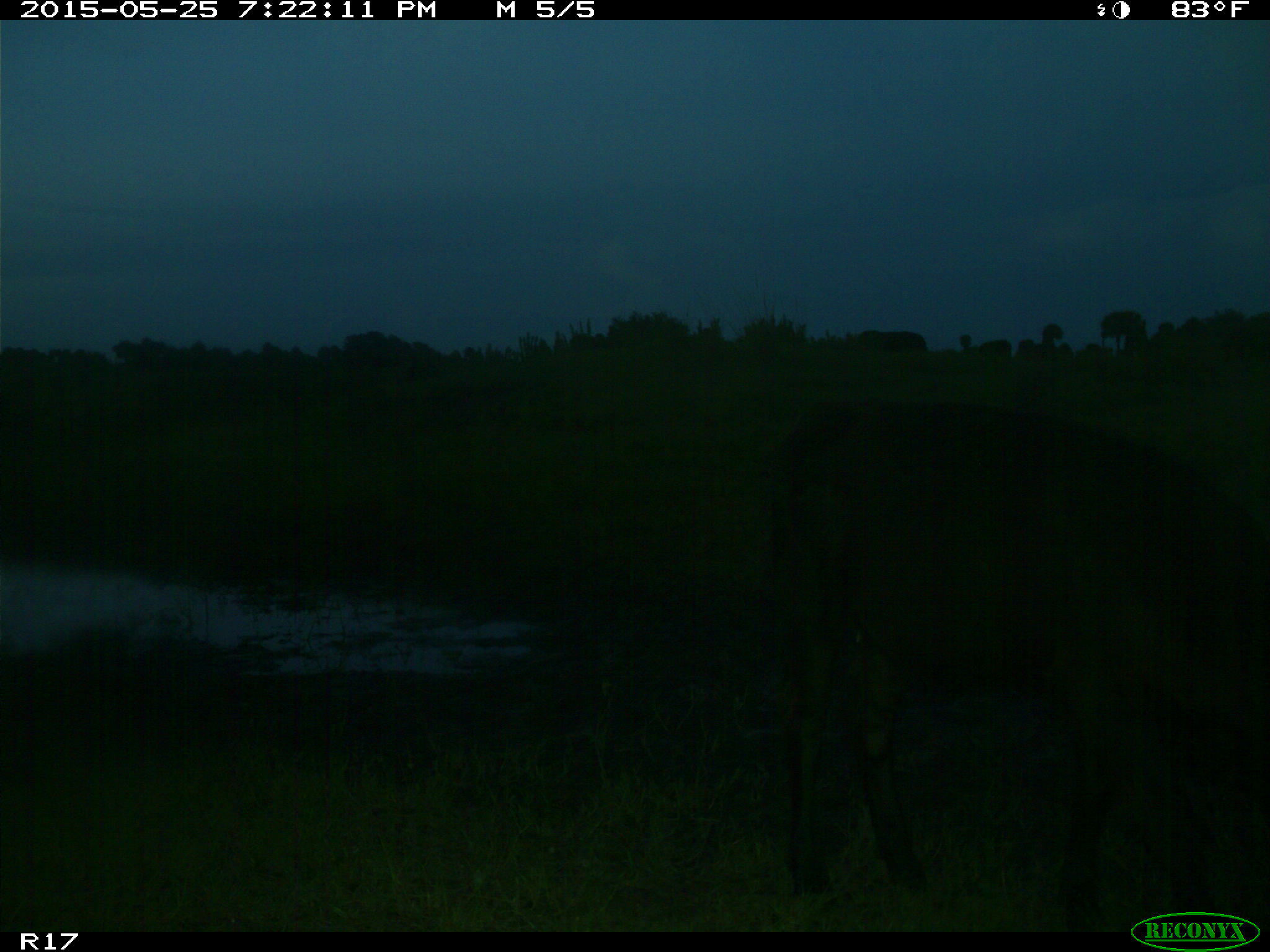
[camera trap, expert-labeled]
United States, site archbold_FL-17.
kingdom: Animalia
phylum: Chordata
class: Mammalia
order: Artiodactyla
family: Bovidae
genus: Bos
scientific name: Bos taurus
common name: domestic cow